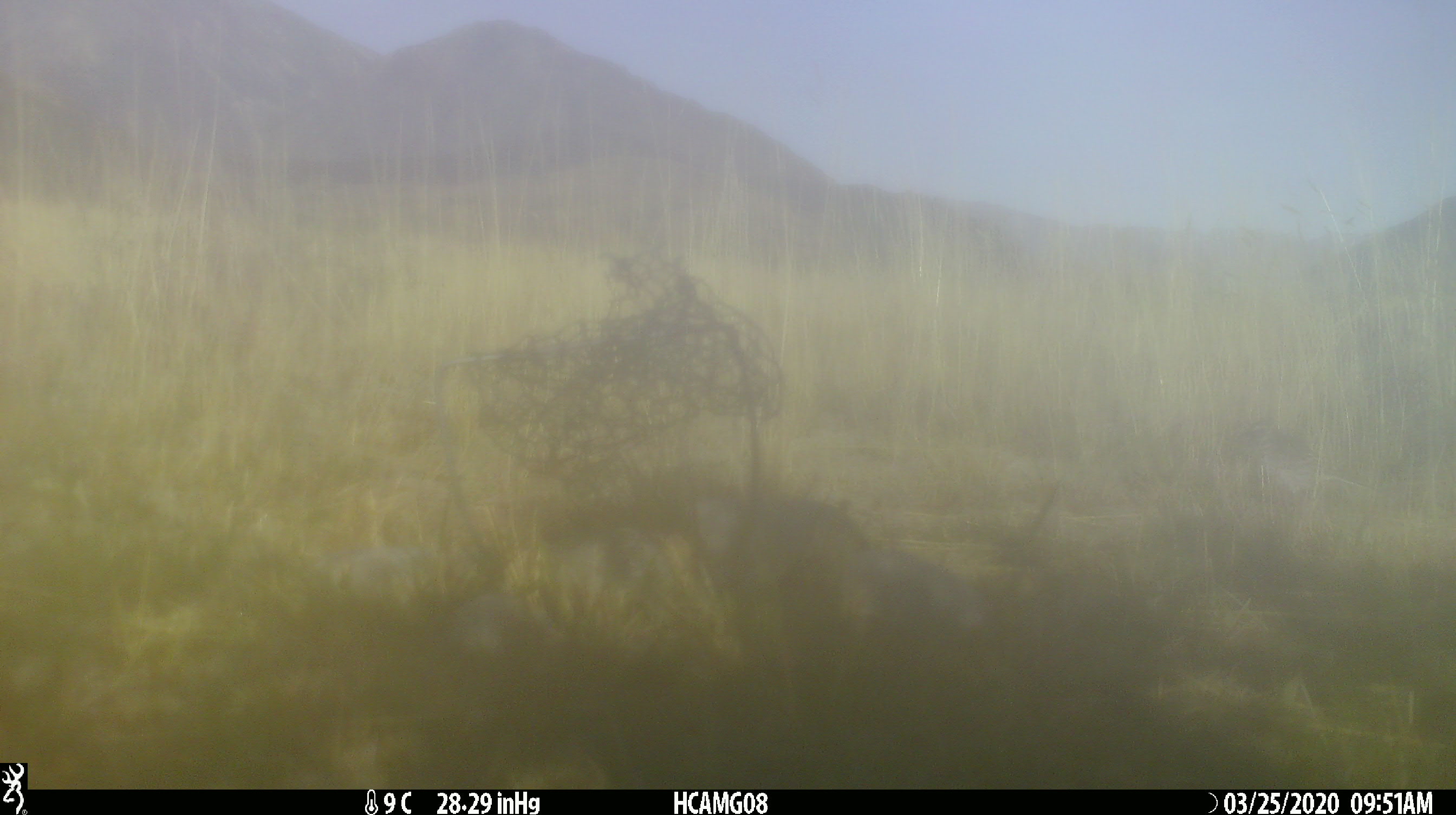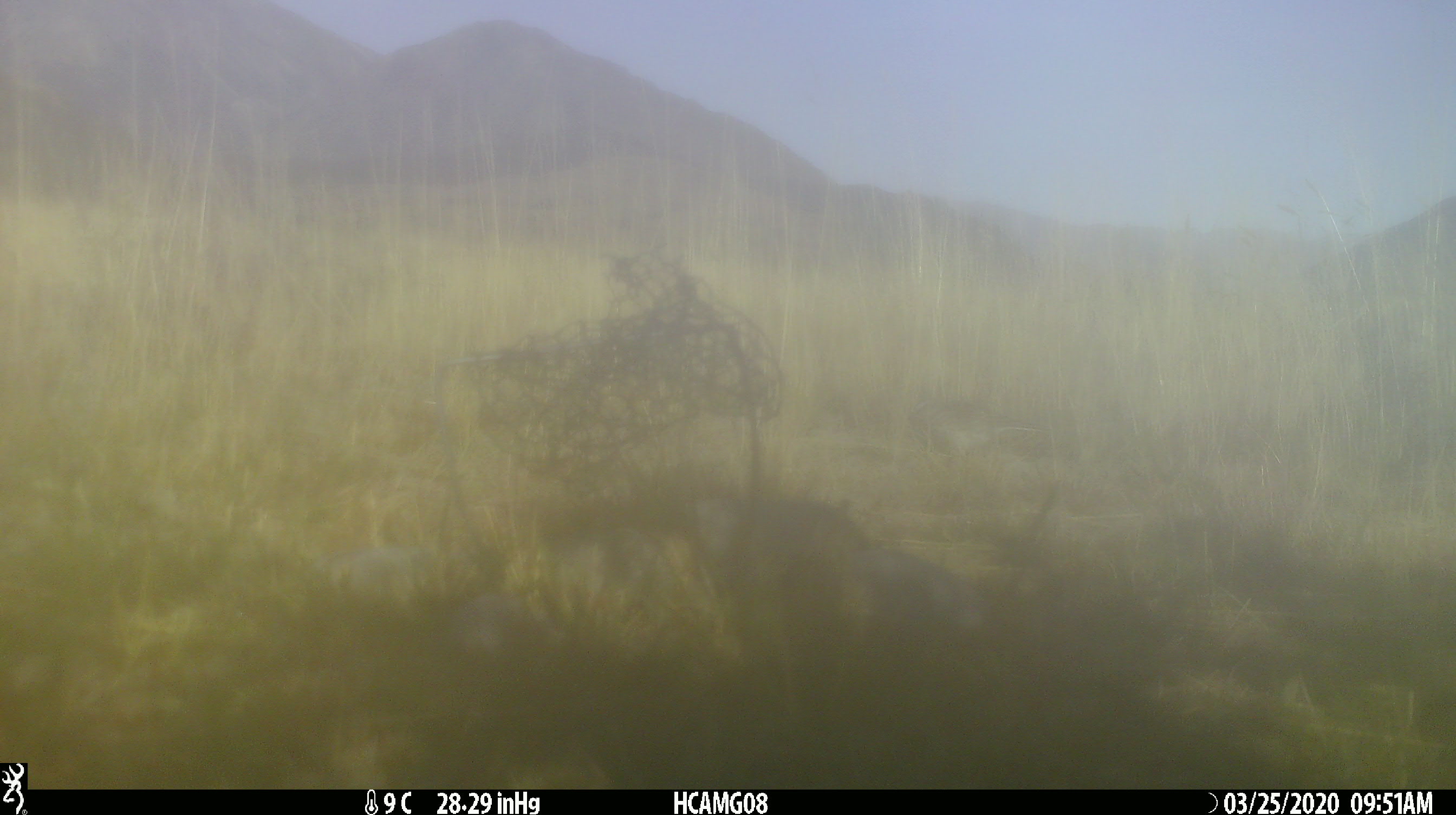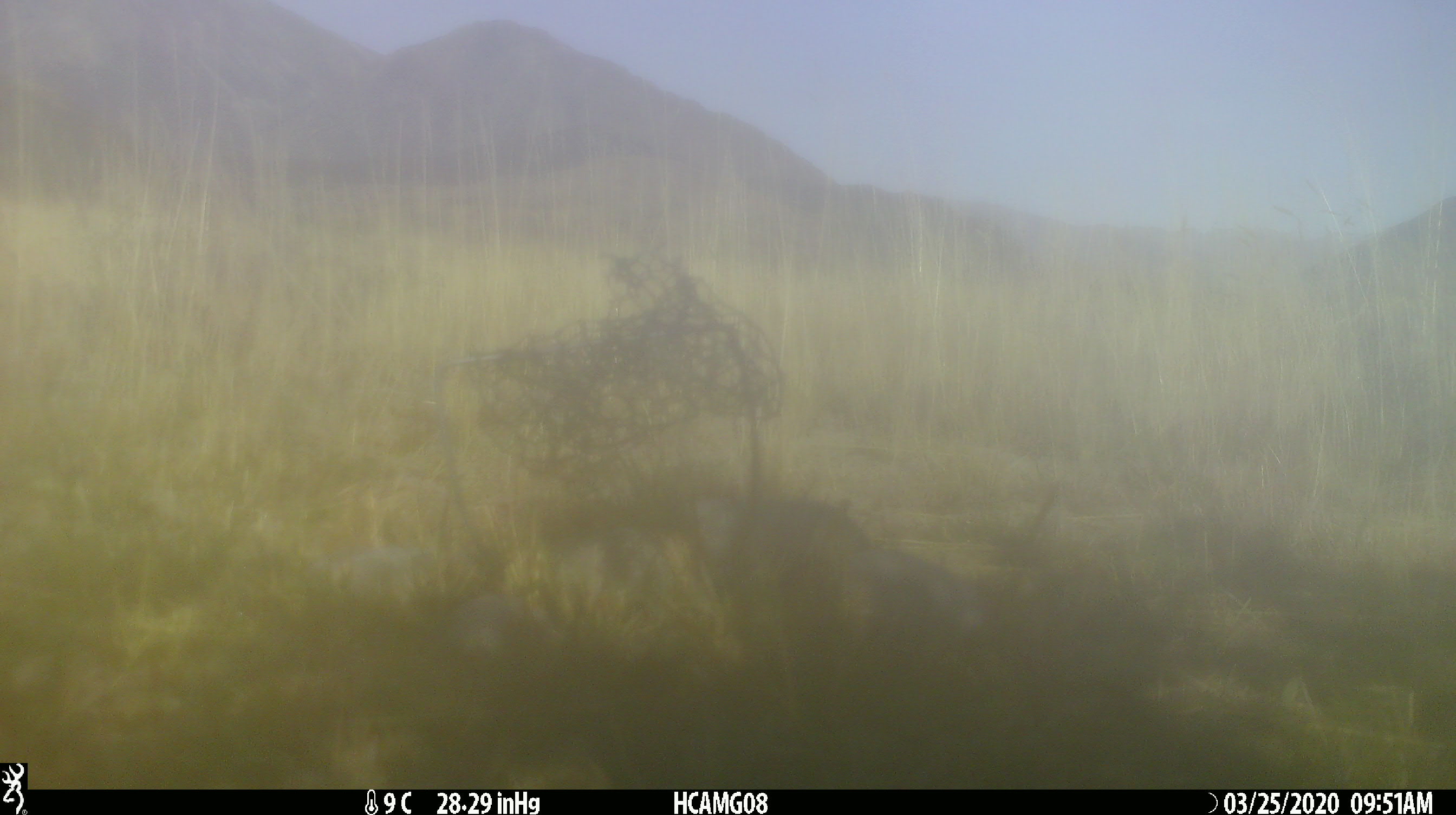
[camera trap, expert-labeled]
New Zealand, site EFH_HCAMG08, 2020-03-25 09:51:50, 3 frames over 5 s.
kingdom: Animalia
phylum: Chordata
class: Aves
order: Passeriformes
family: Motacillidae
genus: Anthus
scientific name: Anthus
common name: pipit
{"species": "pipit (Anthus)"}